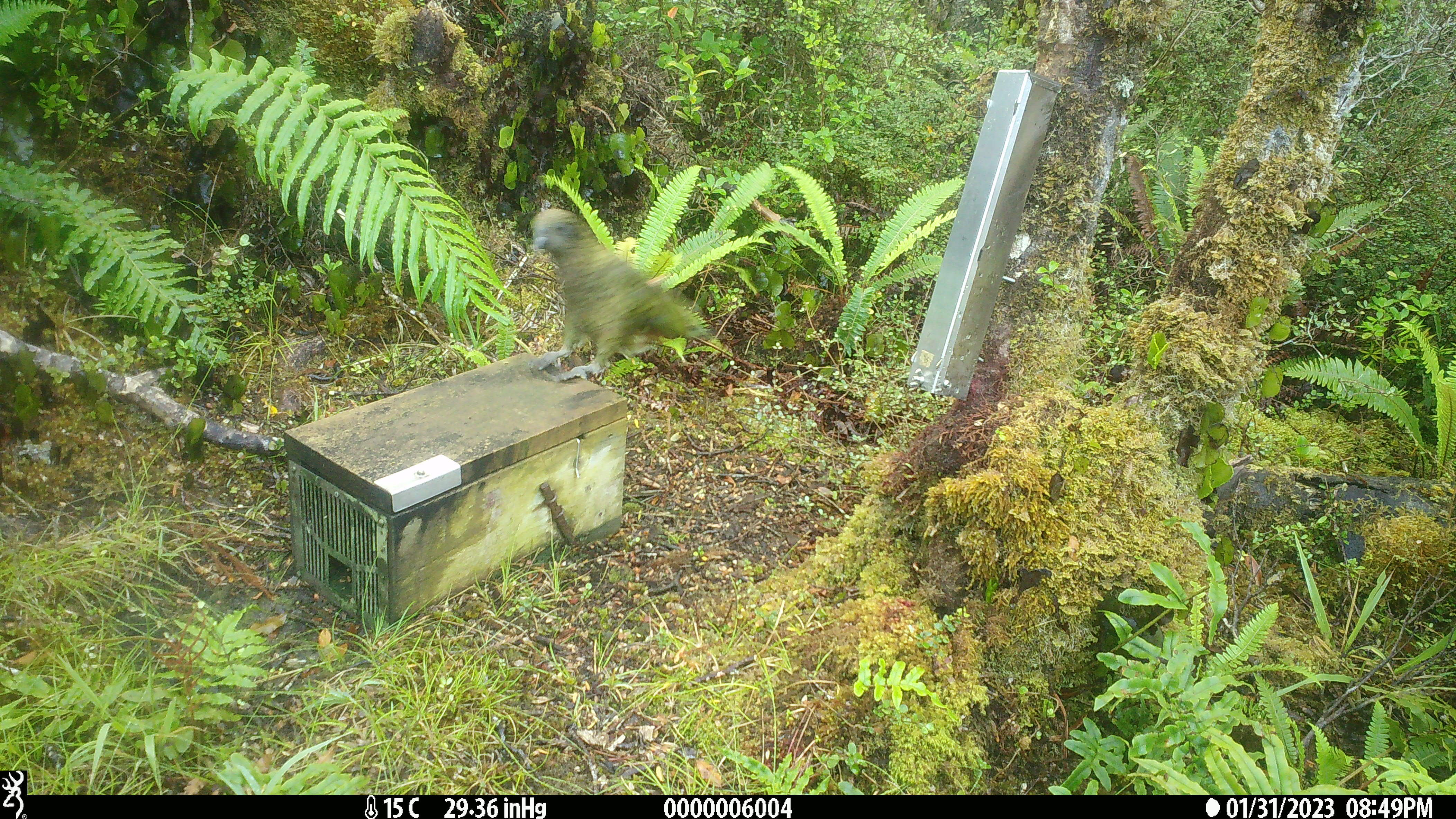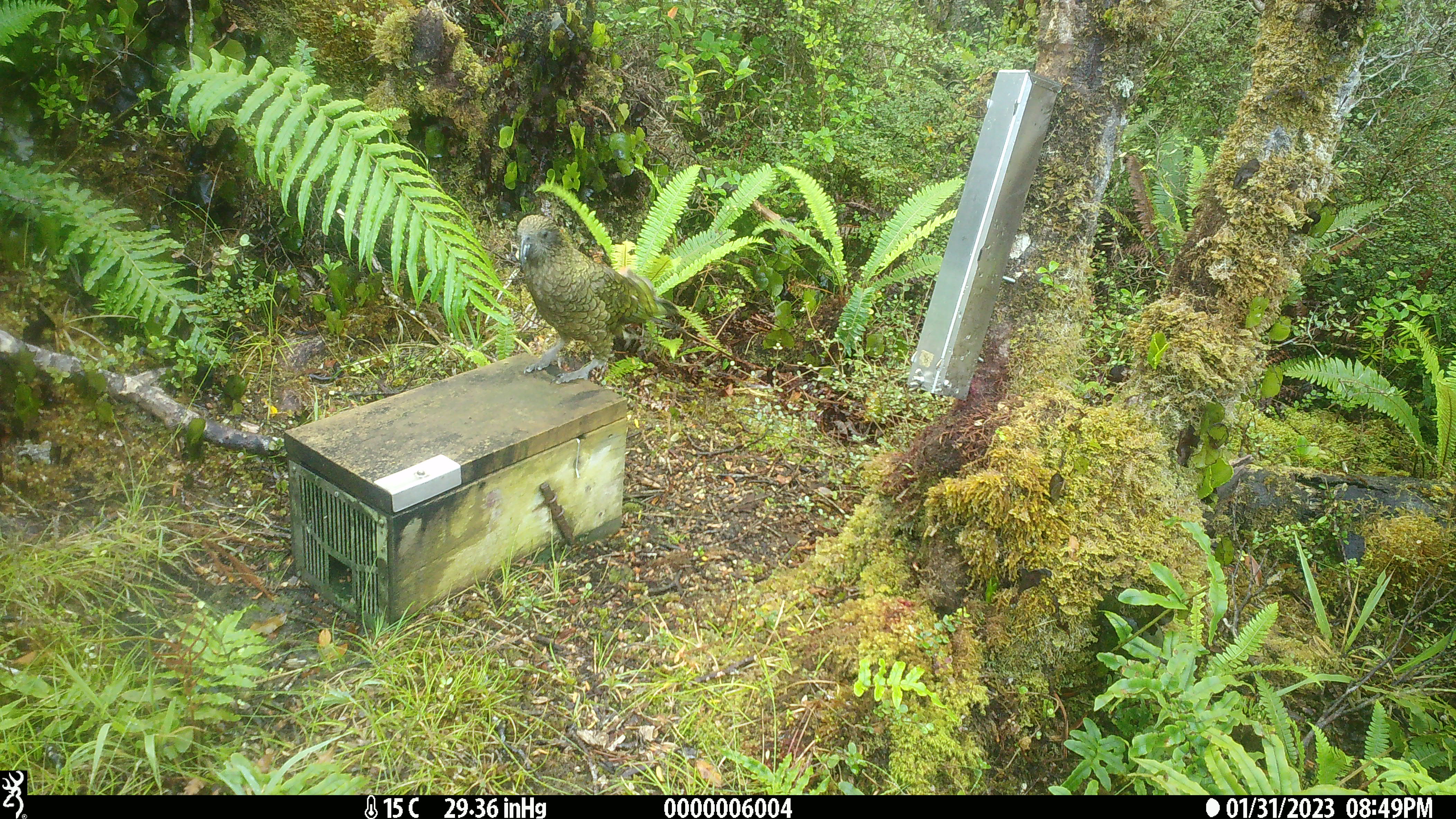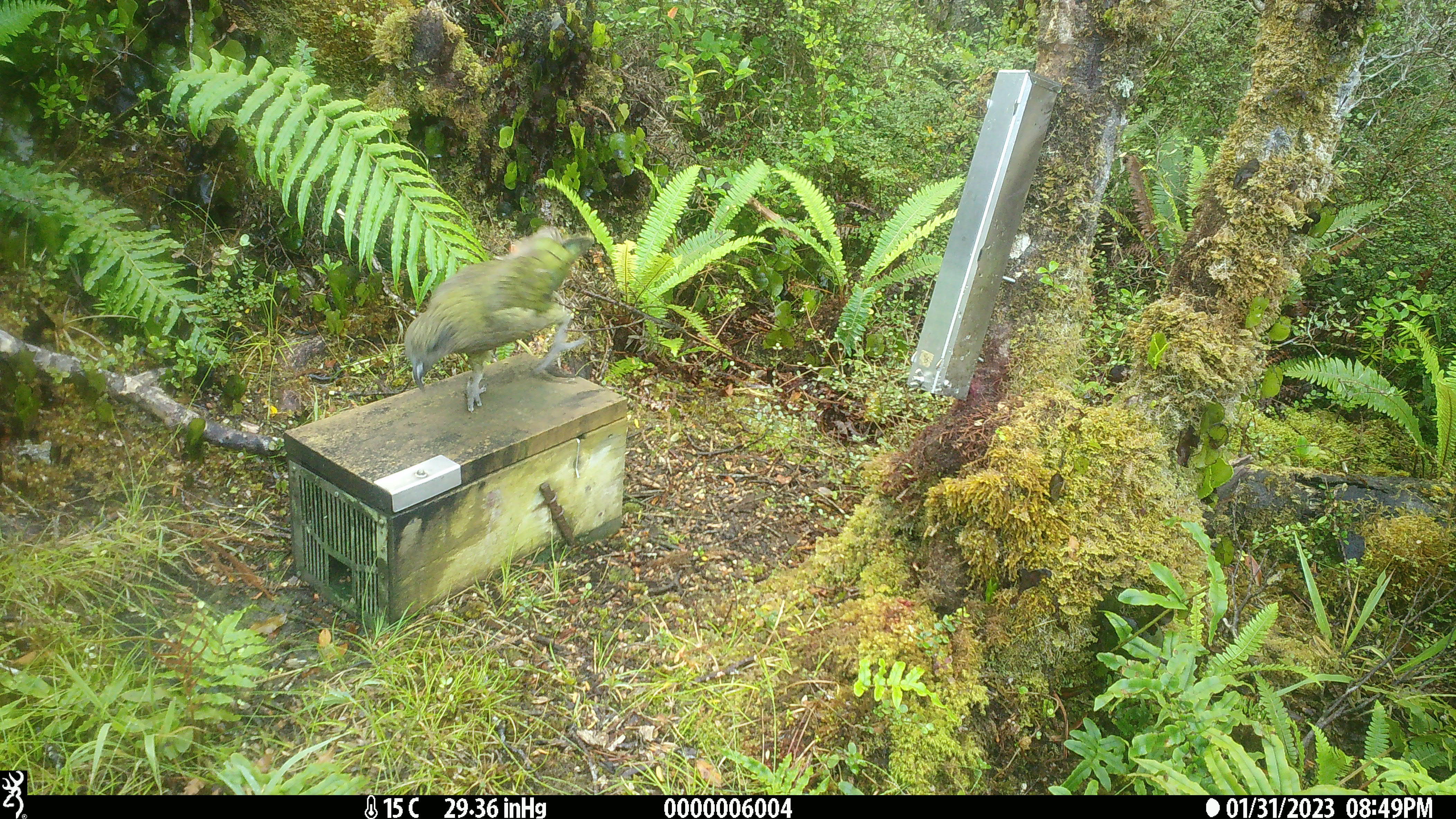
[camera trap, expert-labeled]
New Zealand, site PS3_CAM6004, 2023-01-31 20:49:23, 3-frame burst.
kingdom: Animalia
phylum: Chordata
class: Aves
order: Psittaciformes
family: Strigopidae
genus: Nestor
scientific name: Nestor notabilis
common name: kea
Kea (Nestor notabilis).